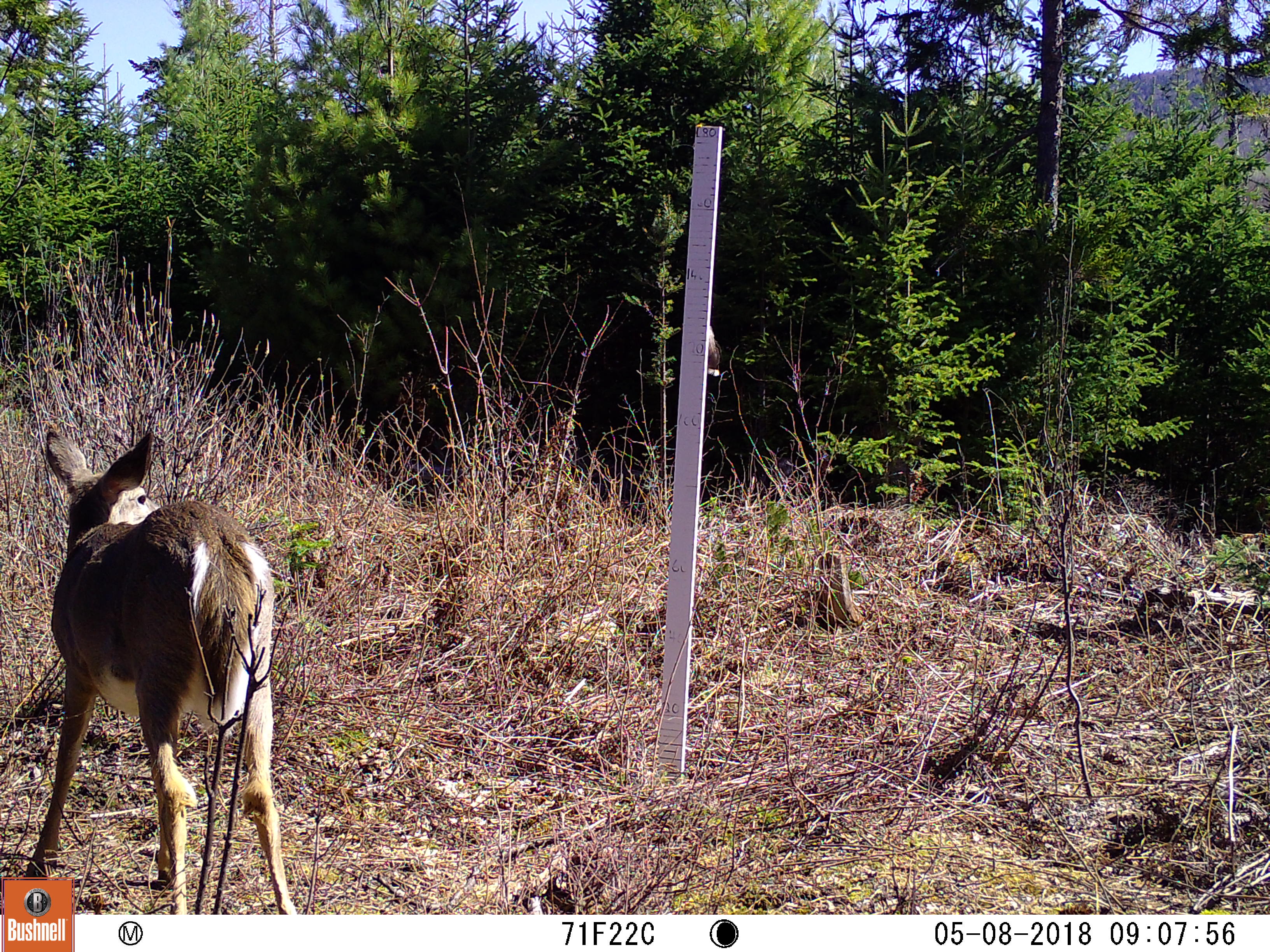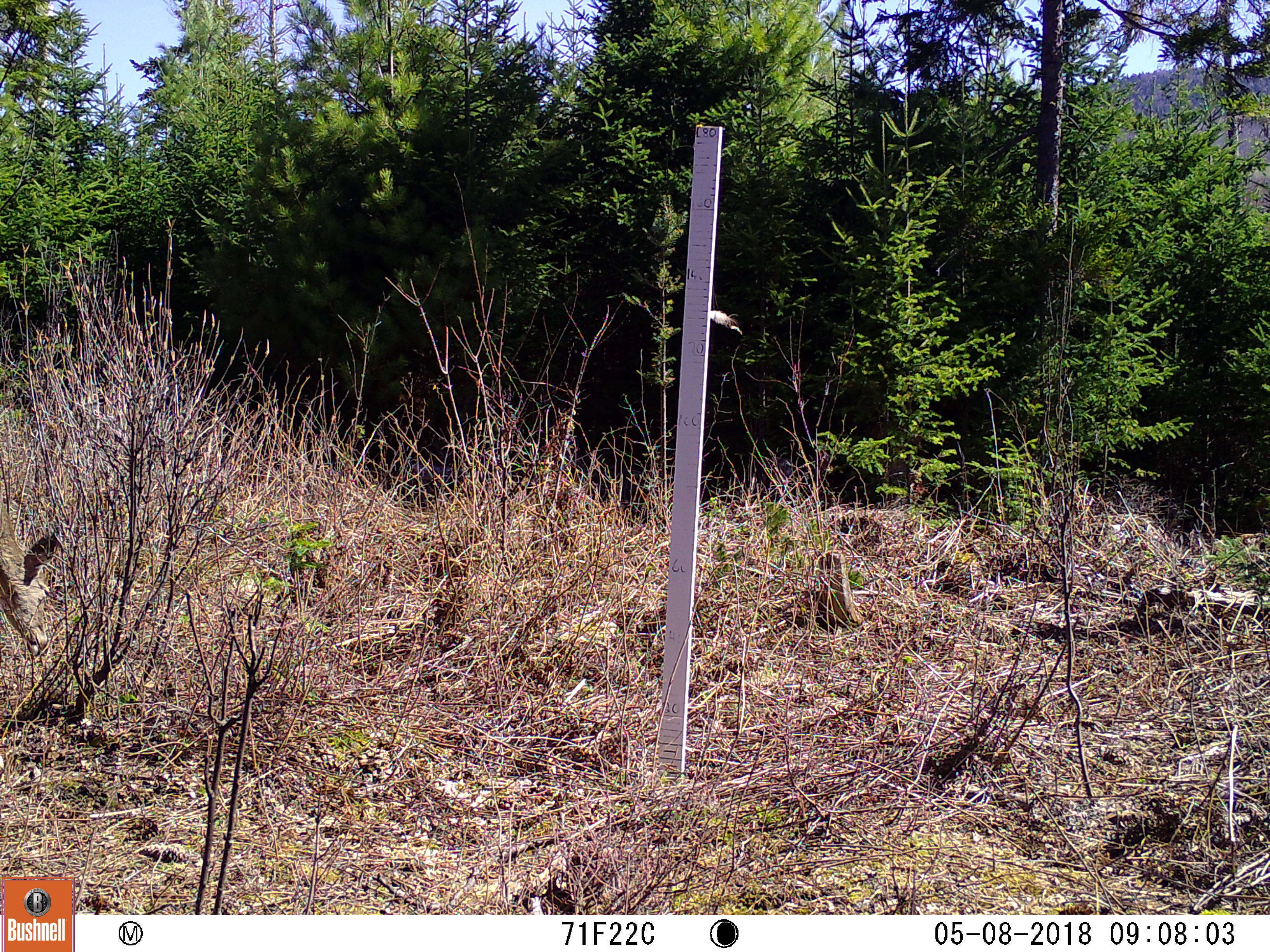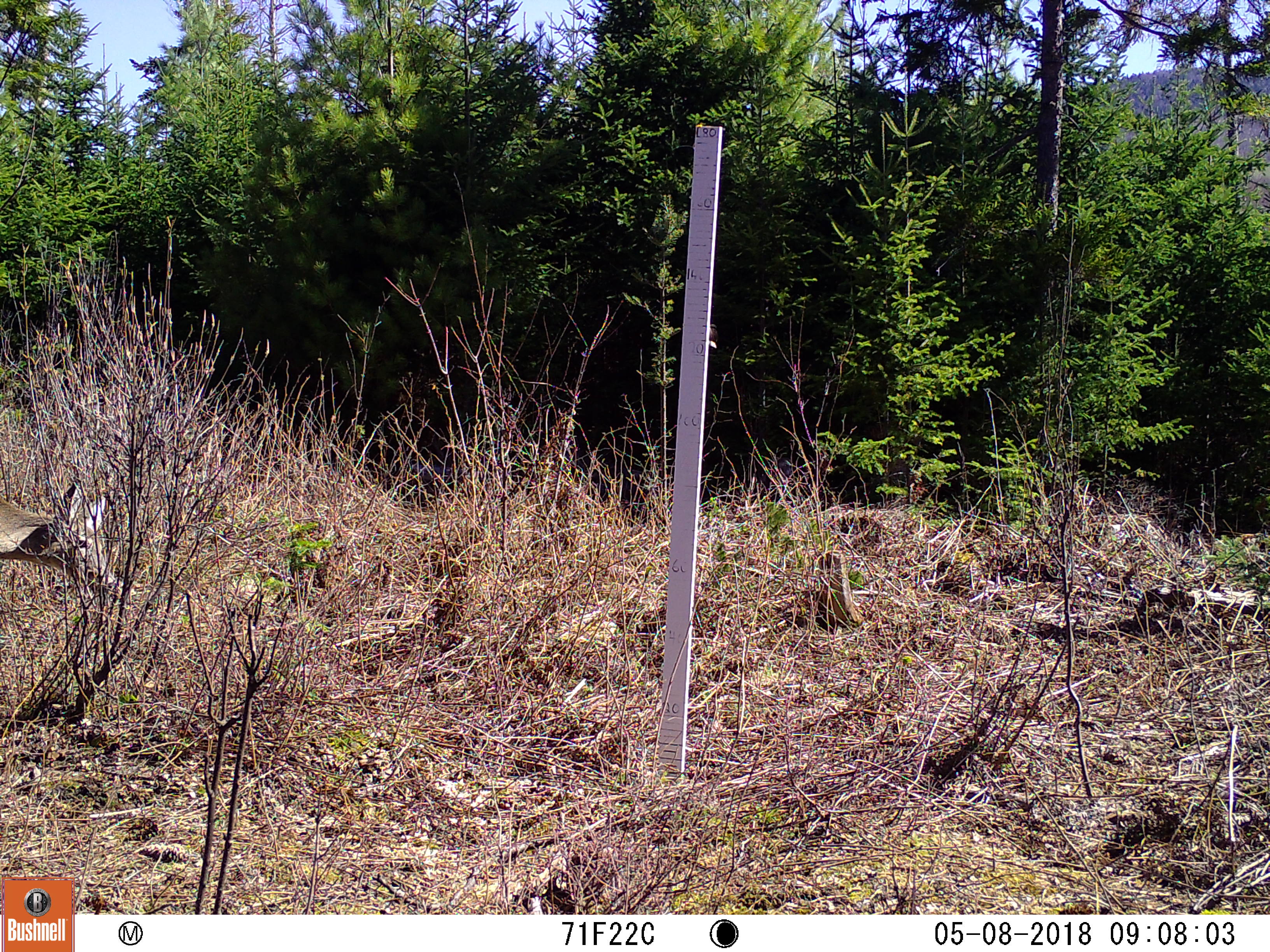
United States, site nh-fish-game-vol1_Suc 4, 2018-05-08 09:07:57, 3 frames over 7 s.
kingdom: Animalia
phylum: Chordata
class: Mammalia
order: Artiodactyla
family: Cervidae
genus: Odocoileus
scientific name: Odocoileus virginianus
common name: white-tailed deer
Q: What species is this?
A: White-tailed deer (Odocoileus virginianus).